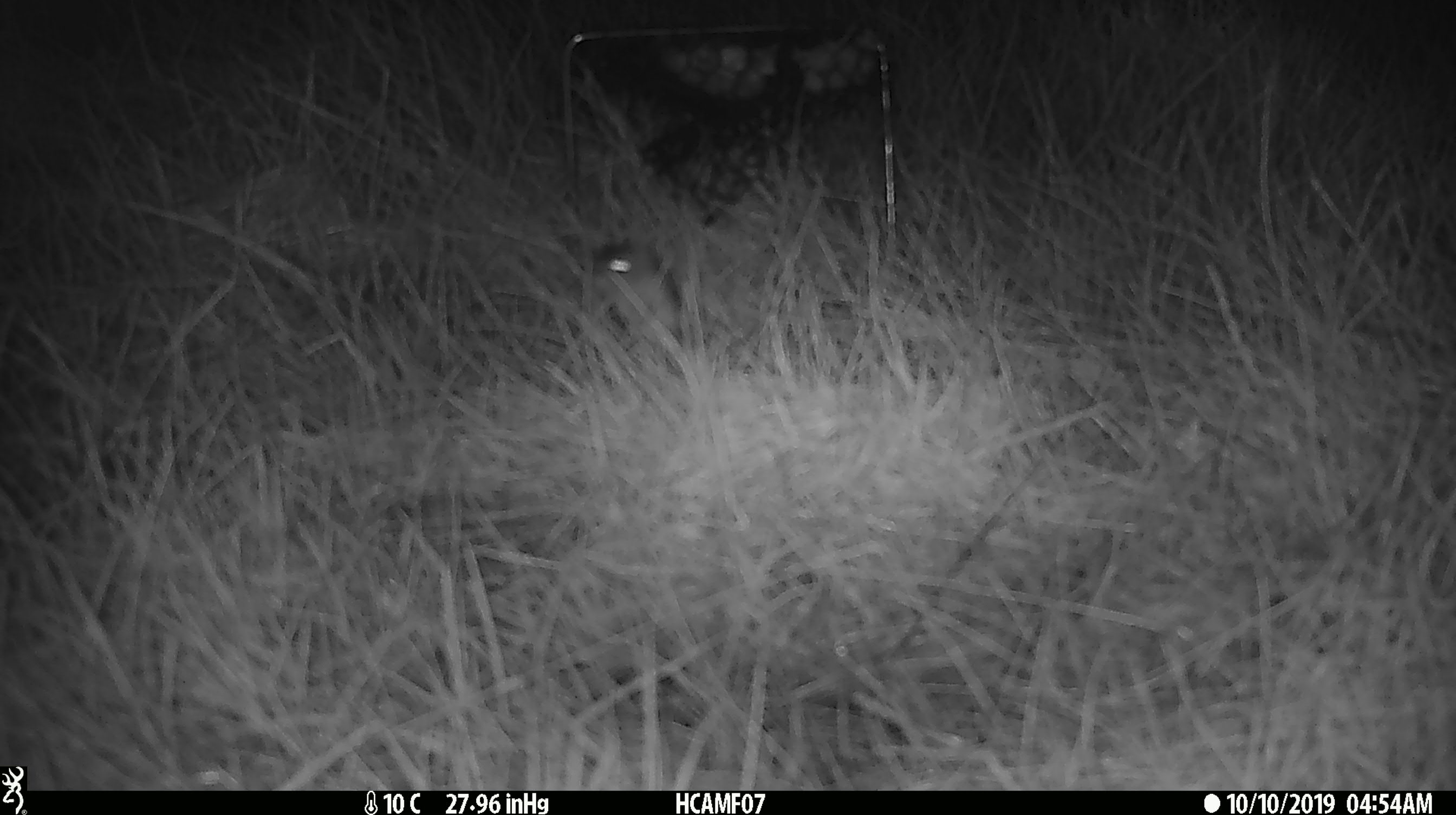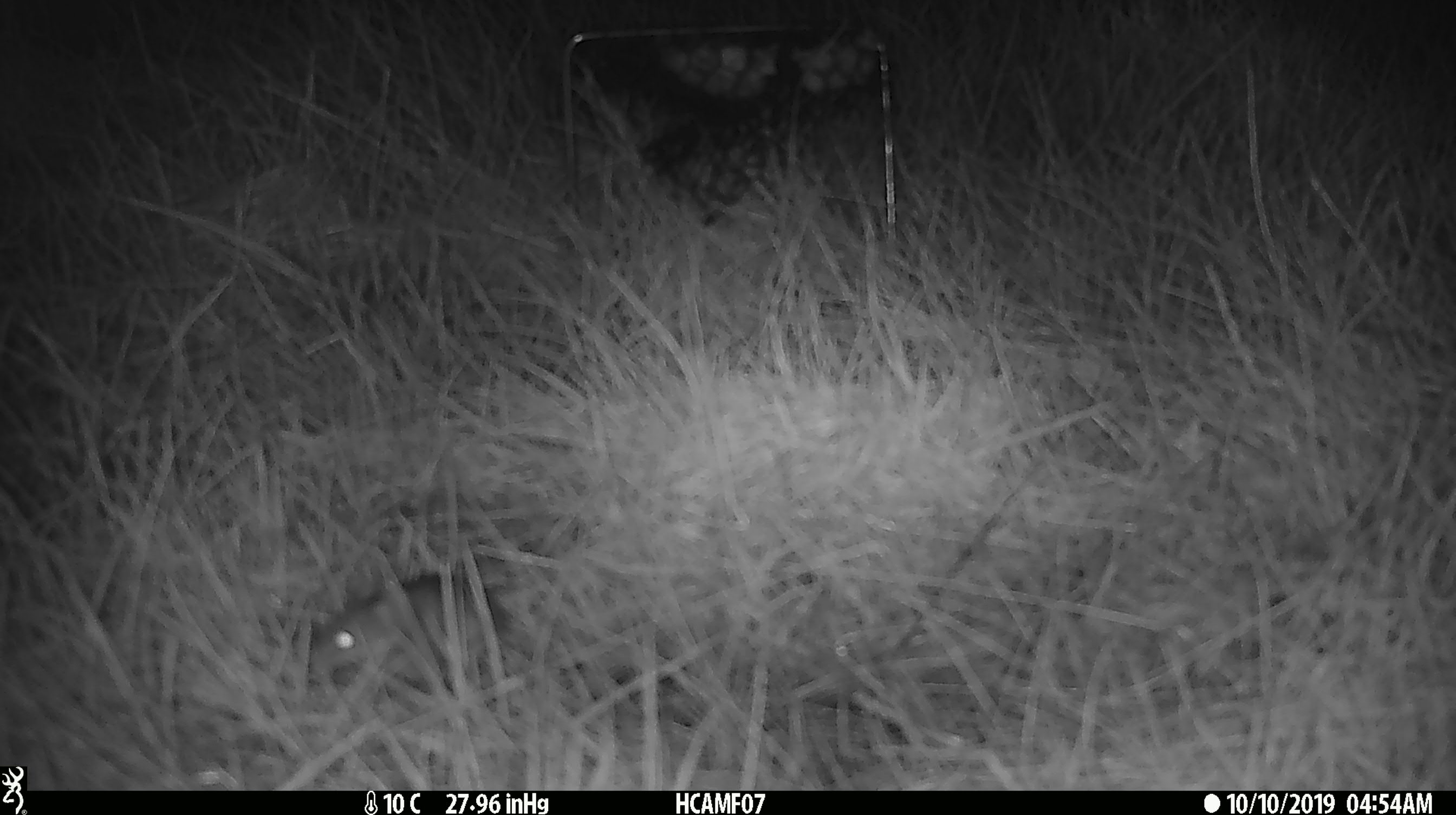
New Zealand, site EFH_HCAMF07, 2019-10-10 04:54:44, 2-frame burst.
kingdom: Animalia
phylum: Chordata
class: Mammalia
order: Rodentia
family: Muridae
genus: Mus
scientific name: Mus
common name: mouse